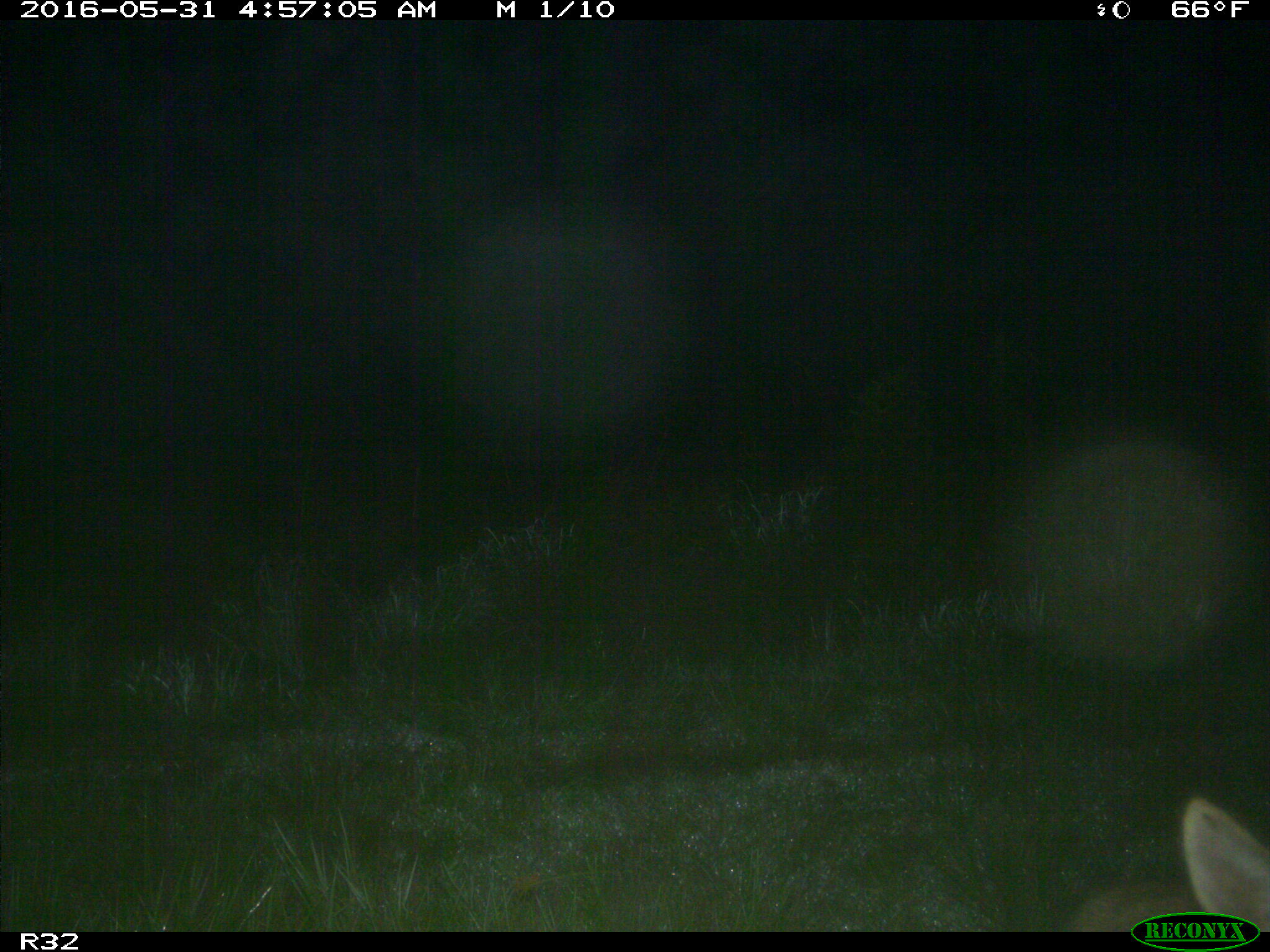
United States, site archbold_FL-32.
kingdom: Animalia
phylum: Chordata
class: Mammalia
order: Carnivora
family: Canidae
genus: Canis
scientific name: Canis latrans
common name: coyote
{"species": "Canis latrans (coyote)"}